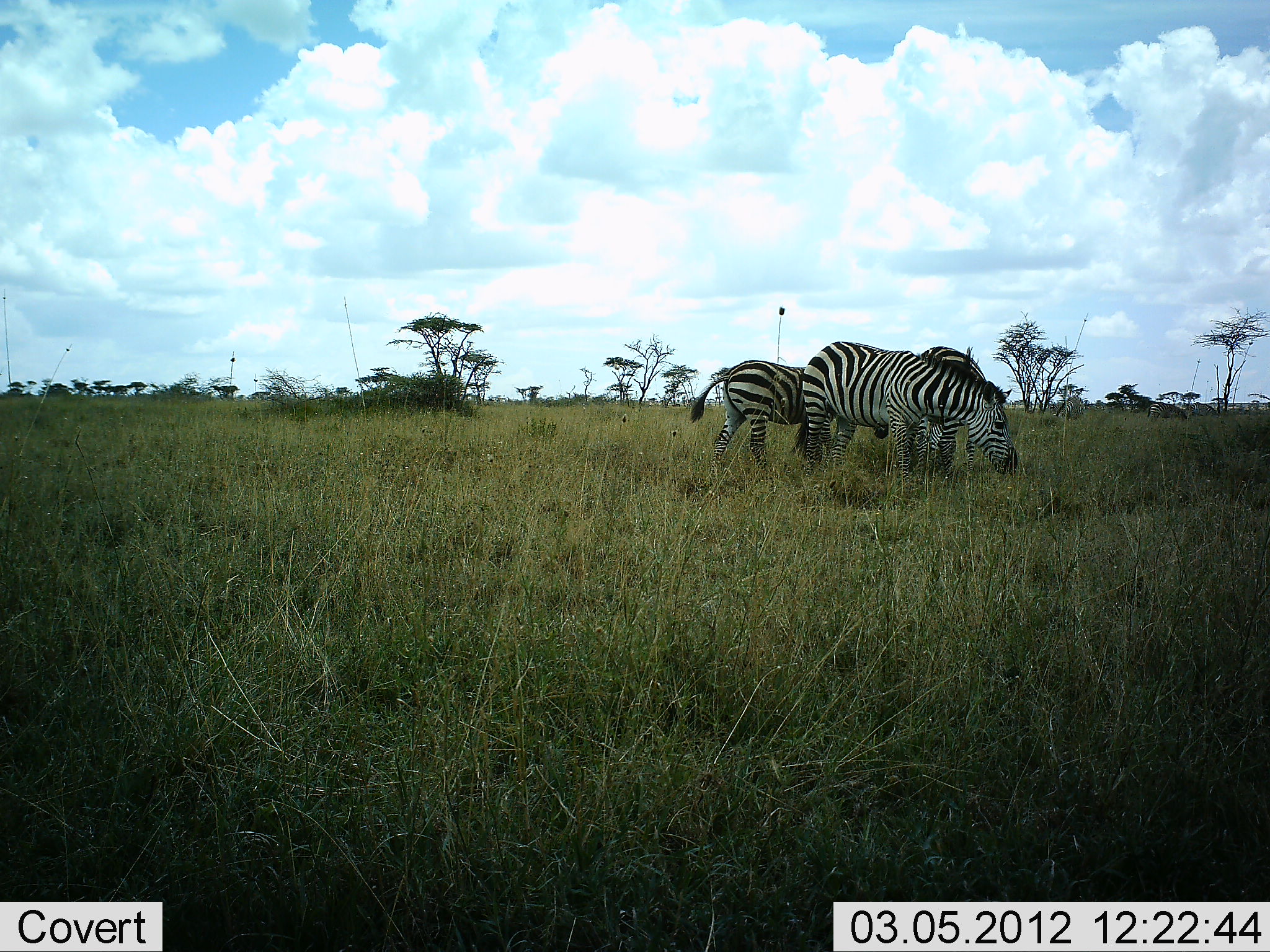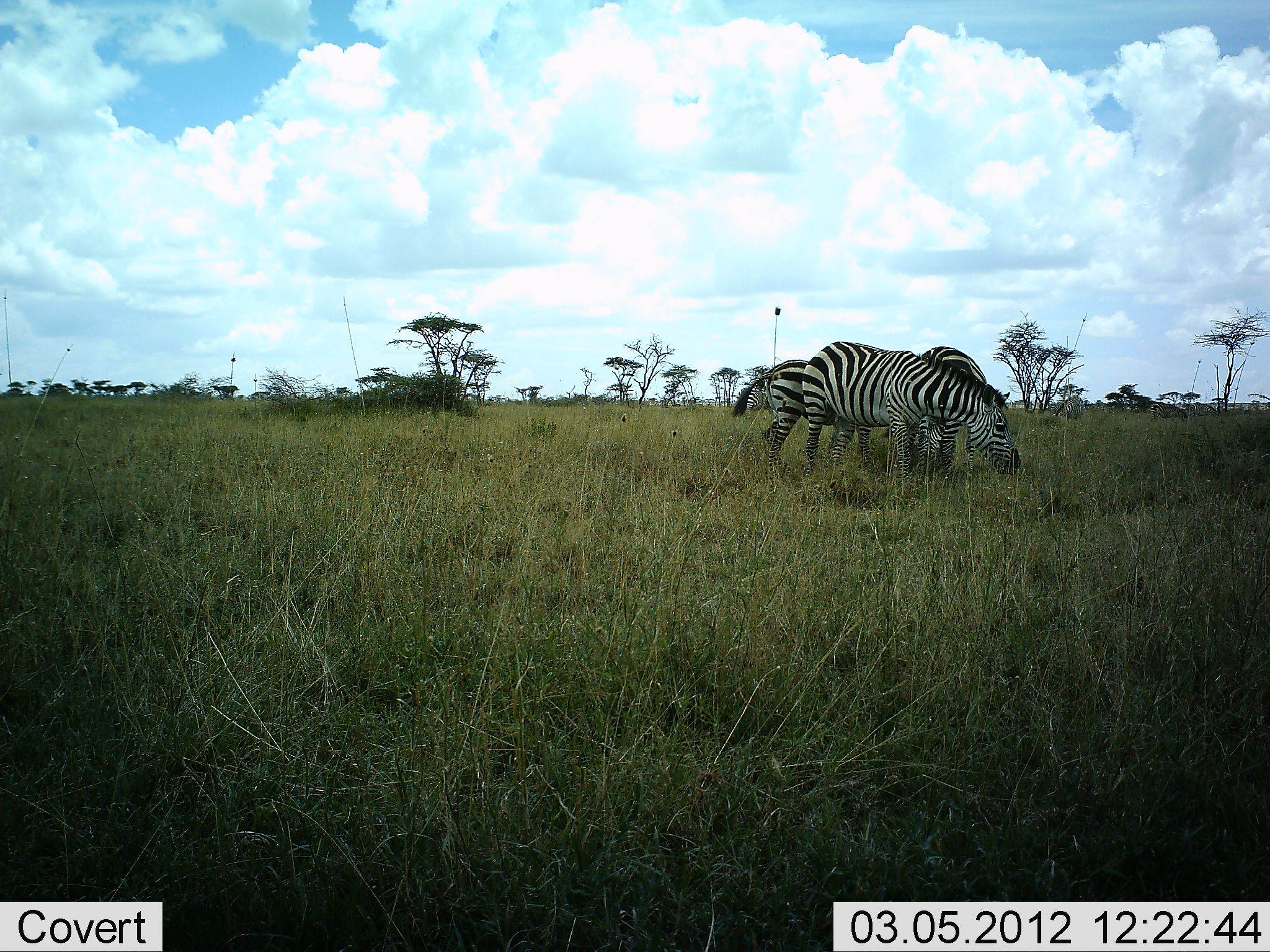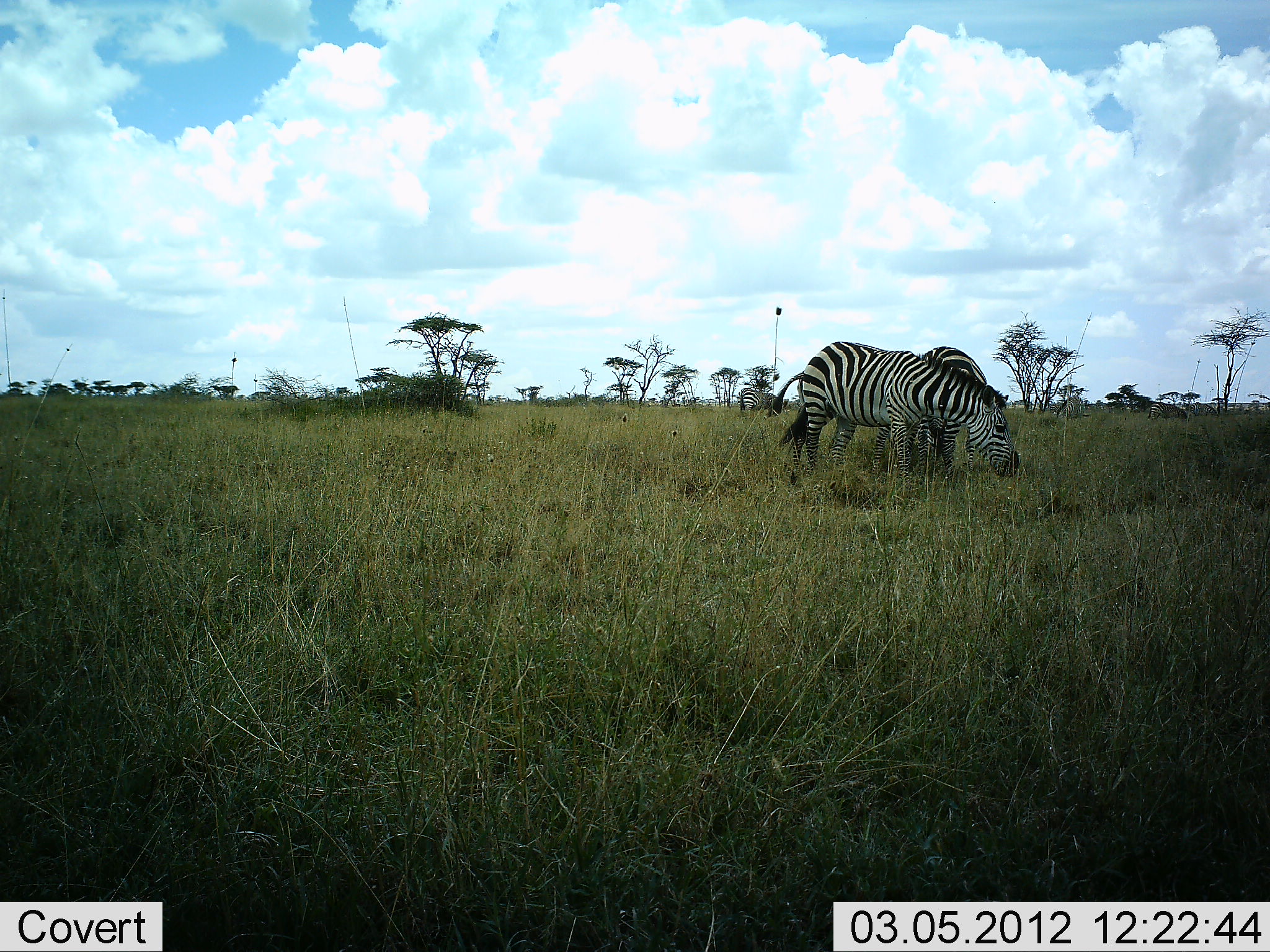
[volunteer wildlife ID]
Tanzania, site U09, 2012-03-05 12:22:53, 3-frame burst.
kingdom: Animalia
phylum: Chordata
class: Mammalia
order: Perissodactyla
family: Equidae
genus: Equus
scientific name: Equus quagga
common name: plains zebra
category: zebra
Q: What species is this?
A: Zebra (plains zebra) (Equus quagga).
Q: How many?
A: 3.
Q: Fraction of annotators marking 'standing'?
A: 43%.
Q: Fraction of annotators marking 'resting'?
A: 0%.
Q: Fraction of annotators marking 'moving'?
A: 10%.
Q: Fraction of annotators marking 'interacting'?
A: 5%.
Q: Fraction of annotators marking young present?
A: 14%.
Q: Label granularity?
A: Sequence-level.